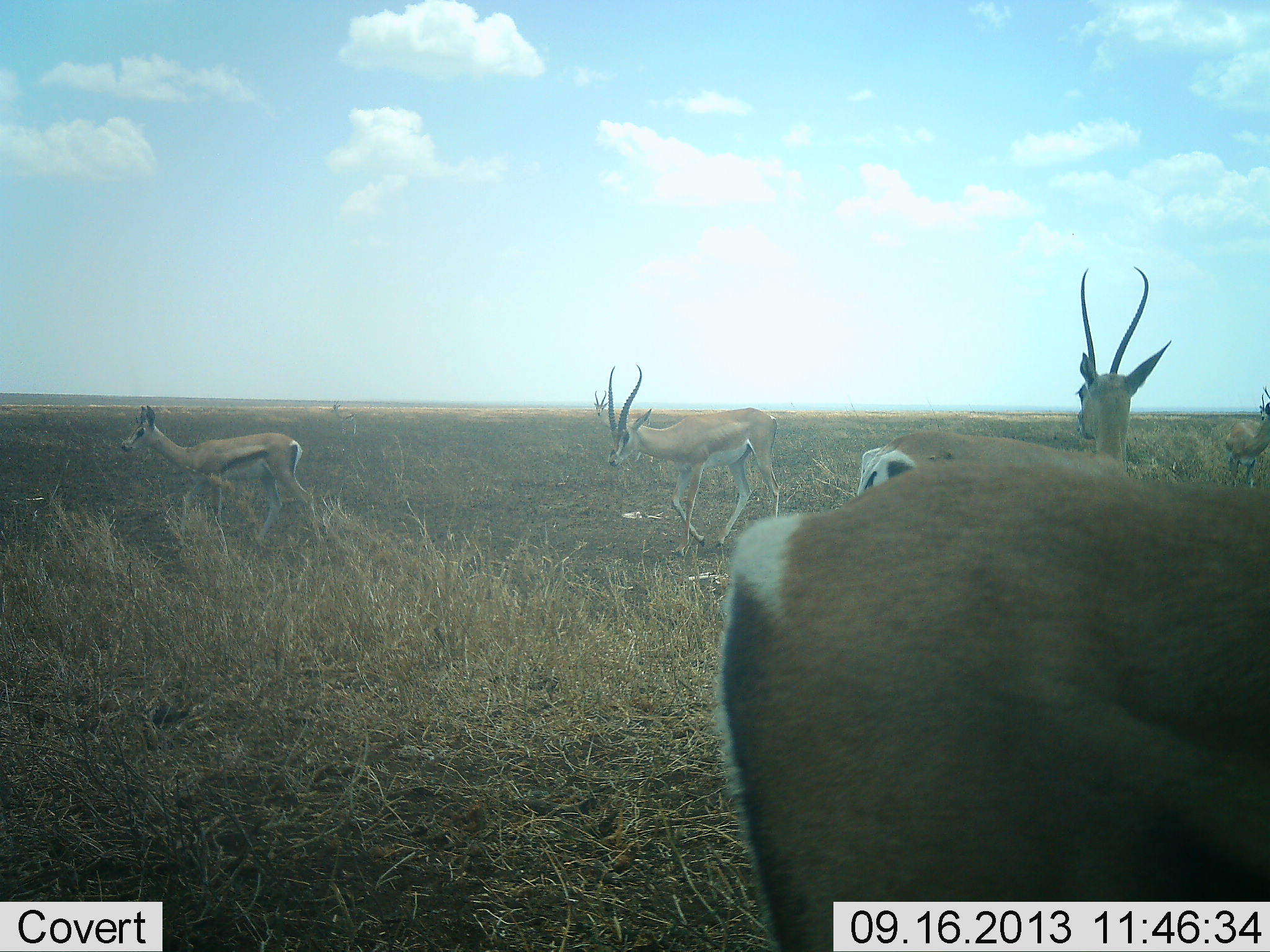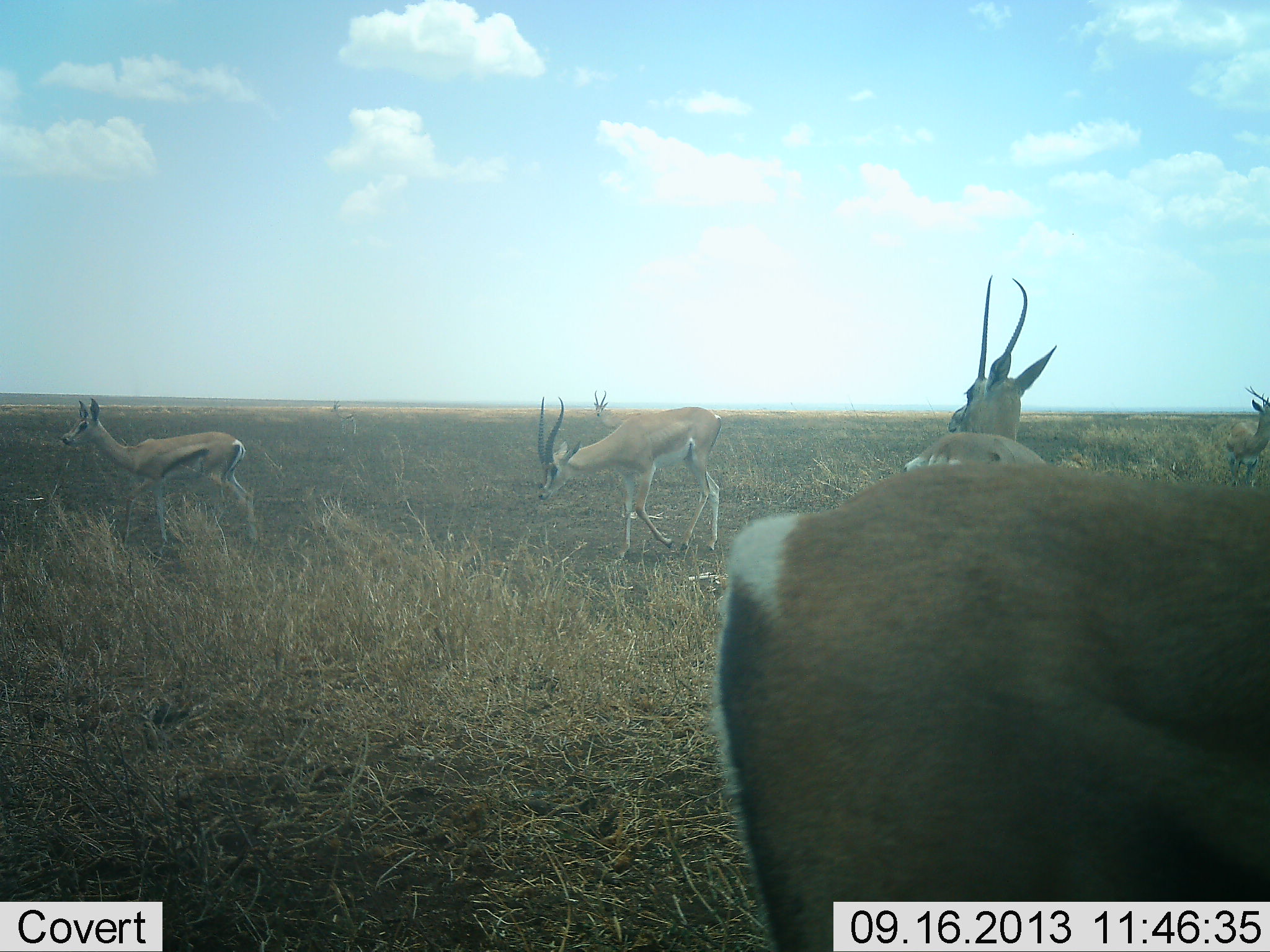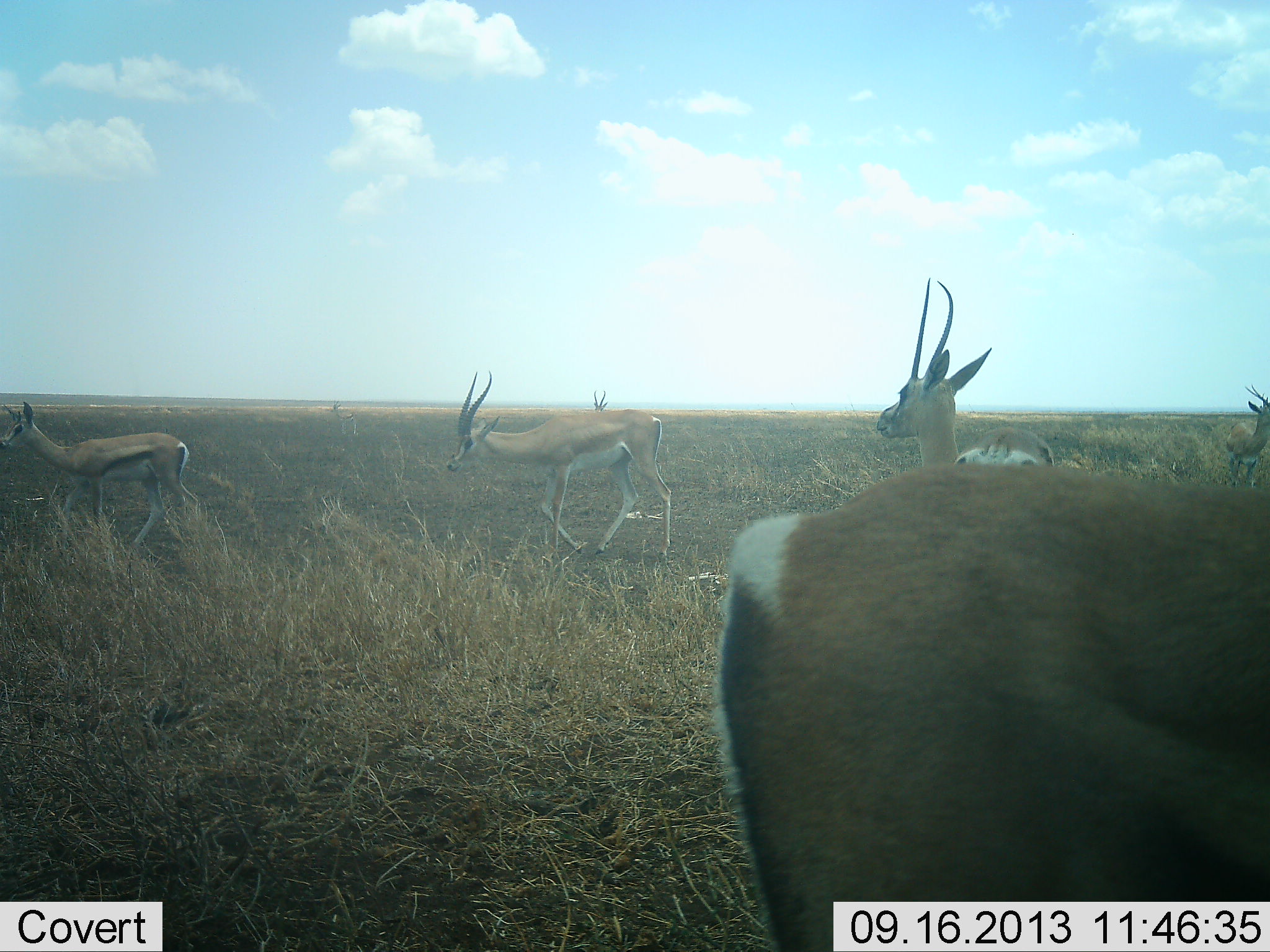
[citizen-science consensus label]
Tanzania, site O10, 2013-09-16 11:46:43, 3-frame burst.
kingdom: Animalia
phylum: Chordata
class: Mammalia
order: Artiodactyla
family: Bovidae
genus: Nanger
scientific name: Nanger granti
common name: grant's gazelle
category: gazellegrants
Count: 6.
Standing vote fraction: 81%.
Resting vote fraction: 0%.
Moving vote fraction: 81%.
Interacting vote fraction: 0%.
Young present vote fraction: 19%.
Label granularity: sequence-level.